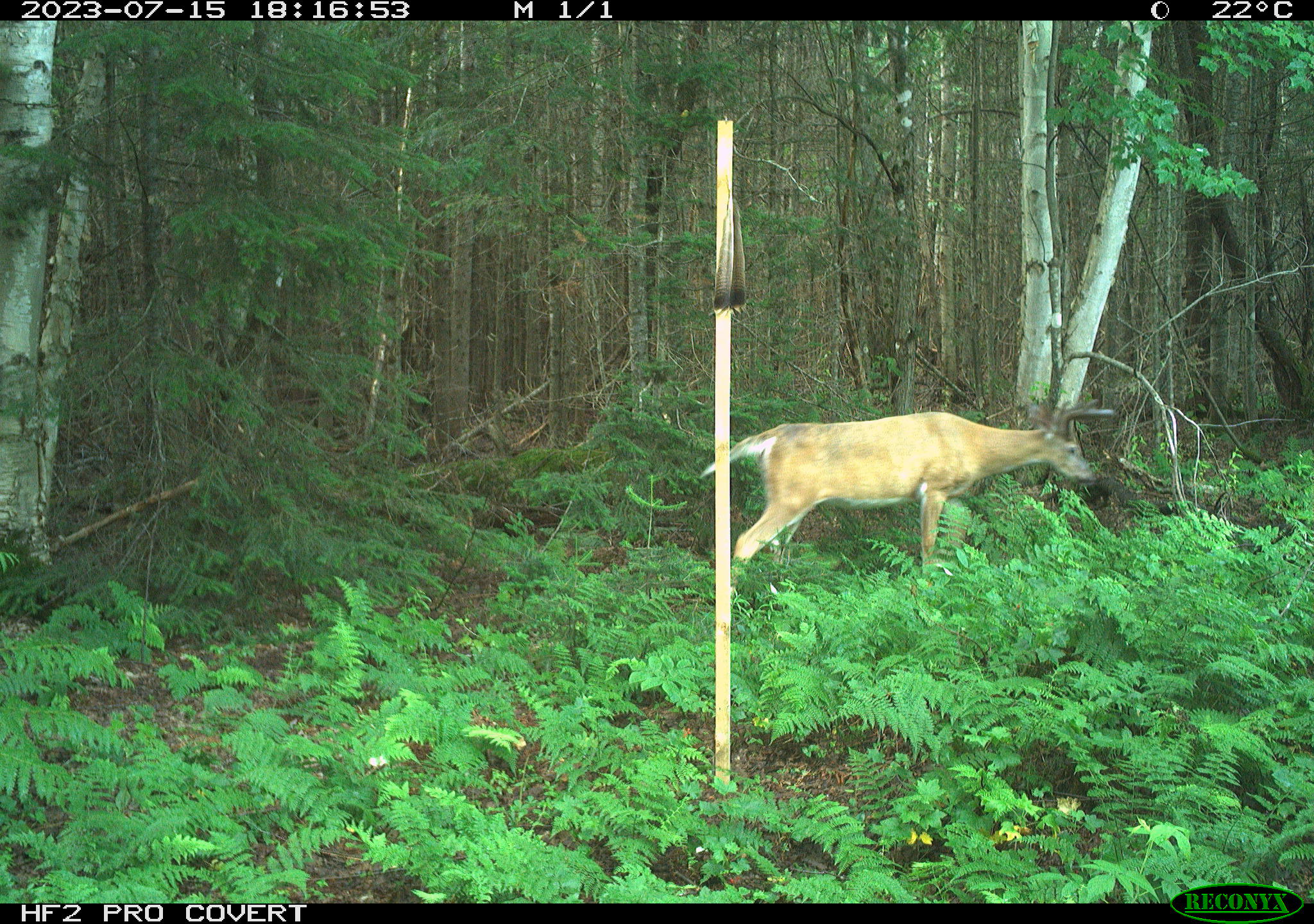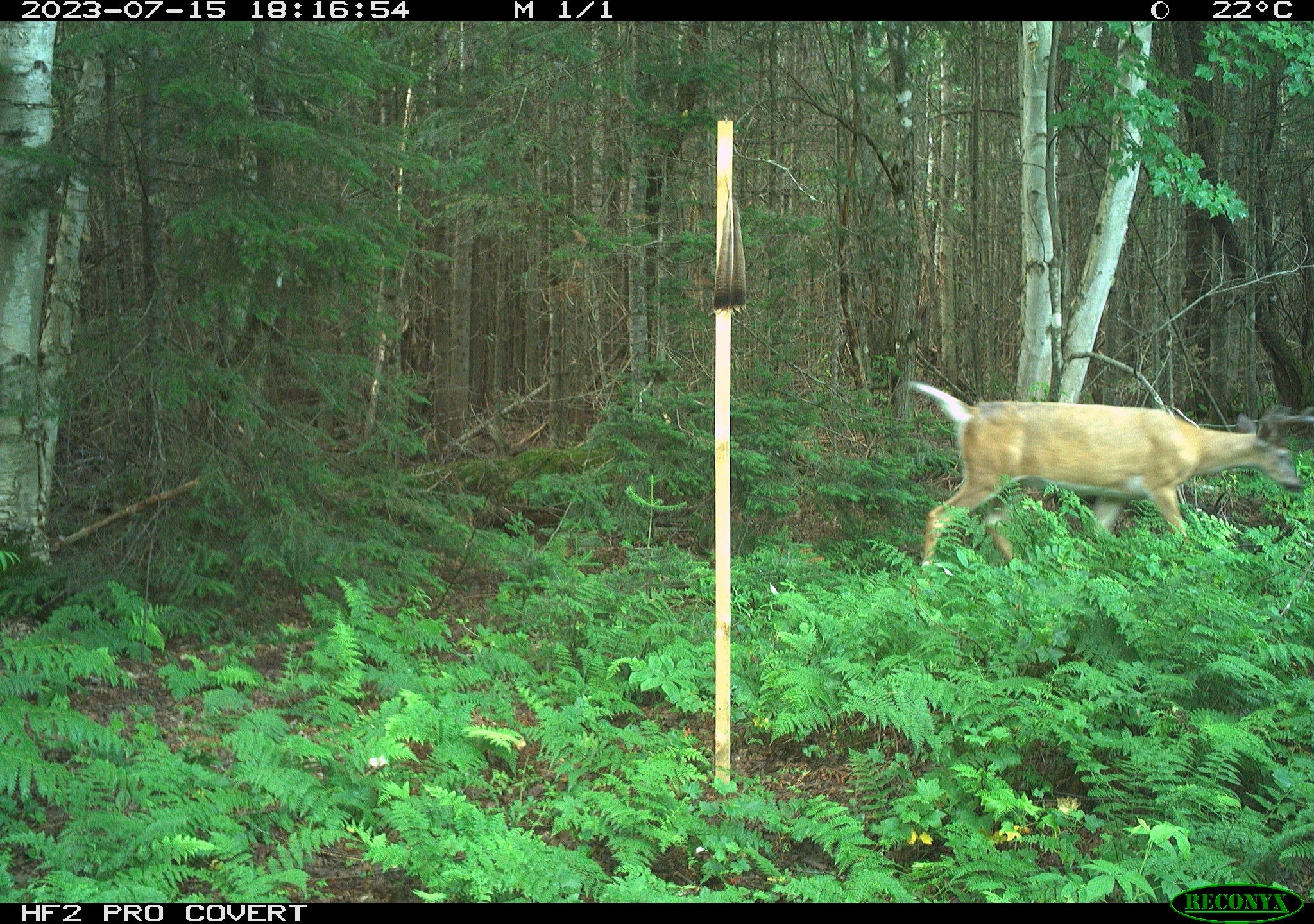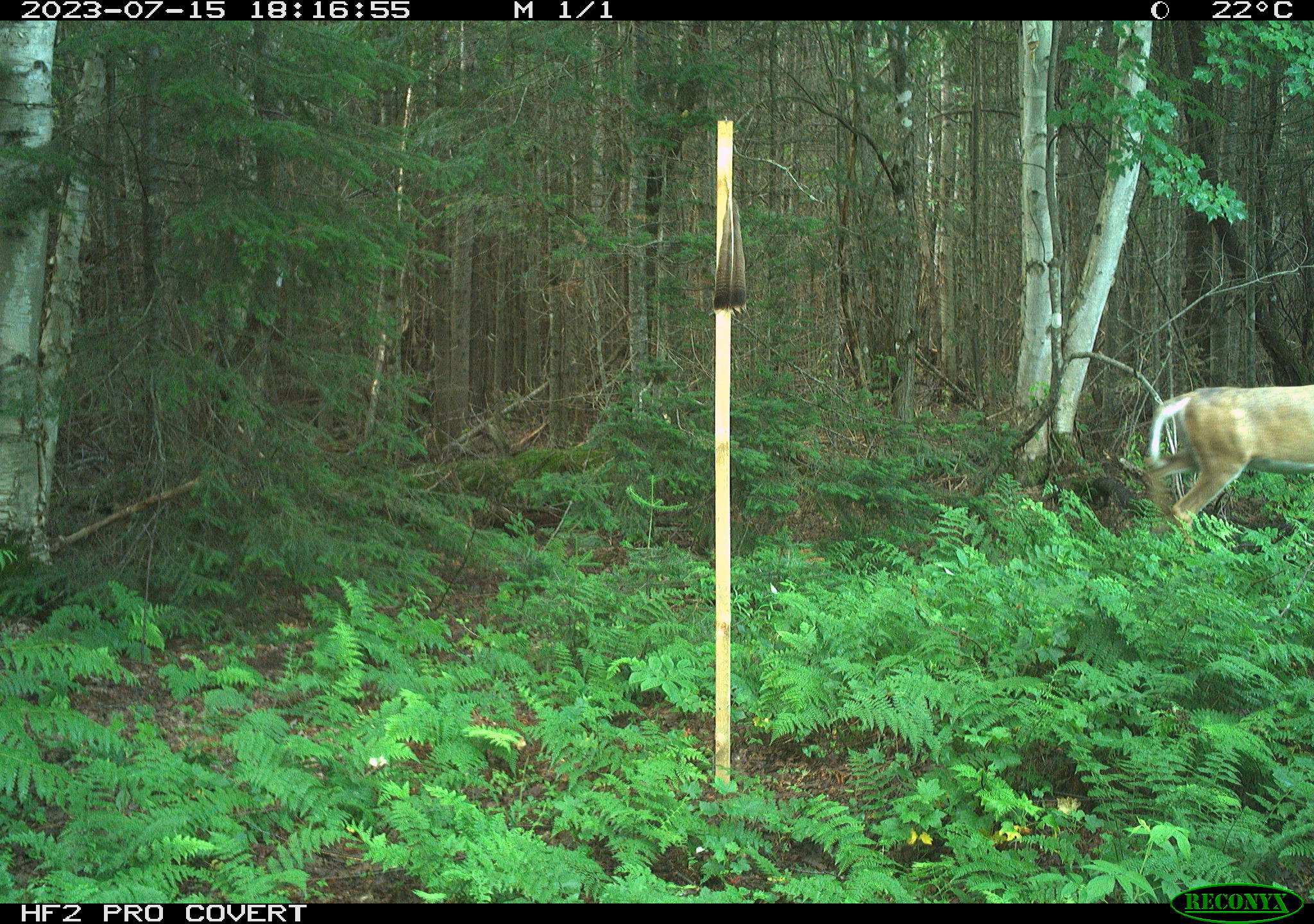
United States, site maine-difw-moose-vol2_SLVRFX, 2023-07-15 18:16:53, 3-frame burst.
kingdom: Animalia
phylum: Chordata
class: Mammalia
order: Artiodactyla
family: Cervidae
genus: Odocoileus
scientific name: Odocoileus virginianus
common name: white-tailed deer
White-tailed deer (Odocoileus virginianus).